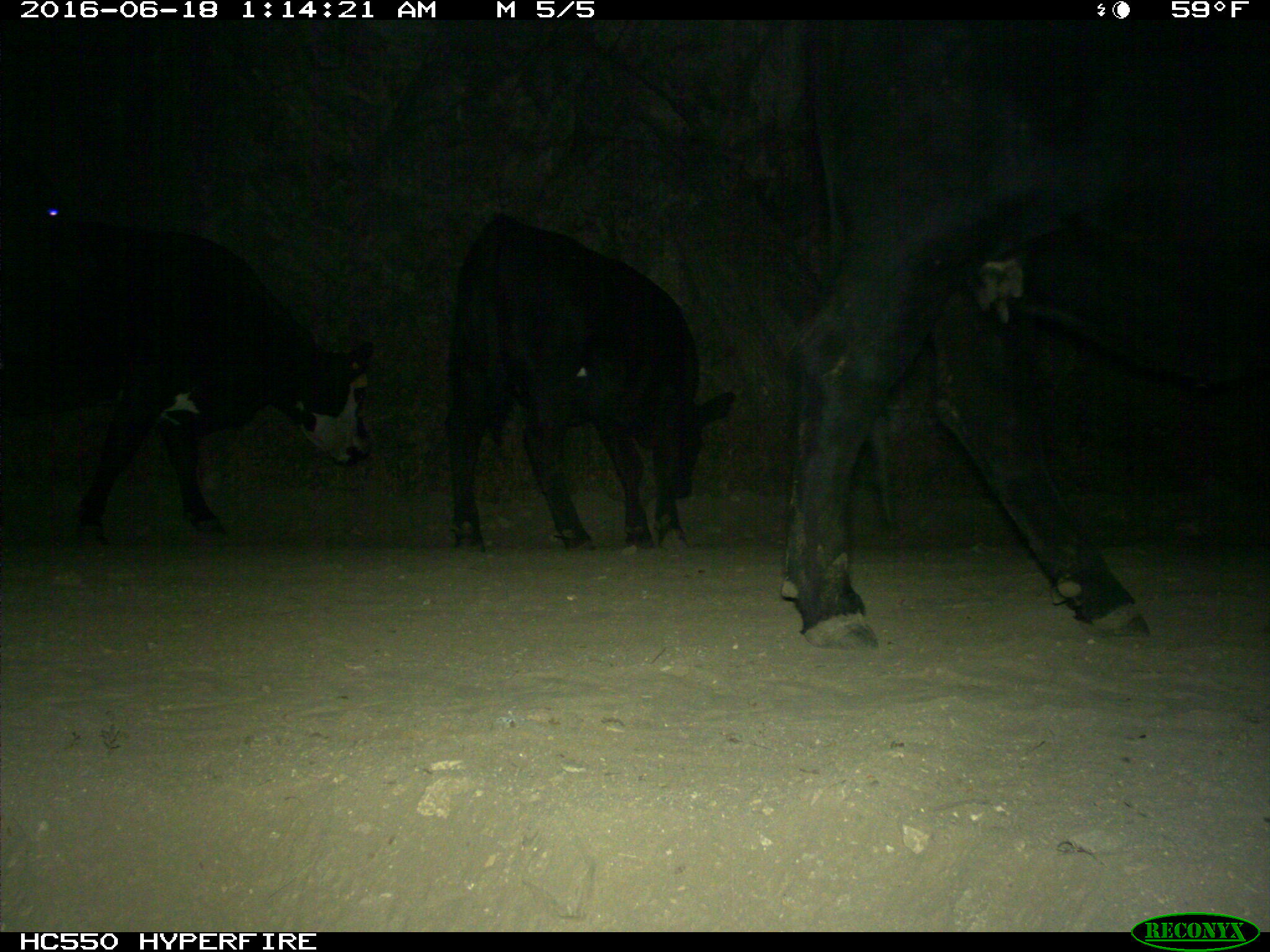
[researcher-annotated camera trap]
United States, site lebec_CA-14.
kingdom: Animalia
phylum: Chordata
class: Mammalia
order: Artiodactyla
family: Bovidae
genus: Bos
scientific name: Bos taurus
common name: domestic cow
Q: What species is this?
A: Bos taurus (domestic cow).